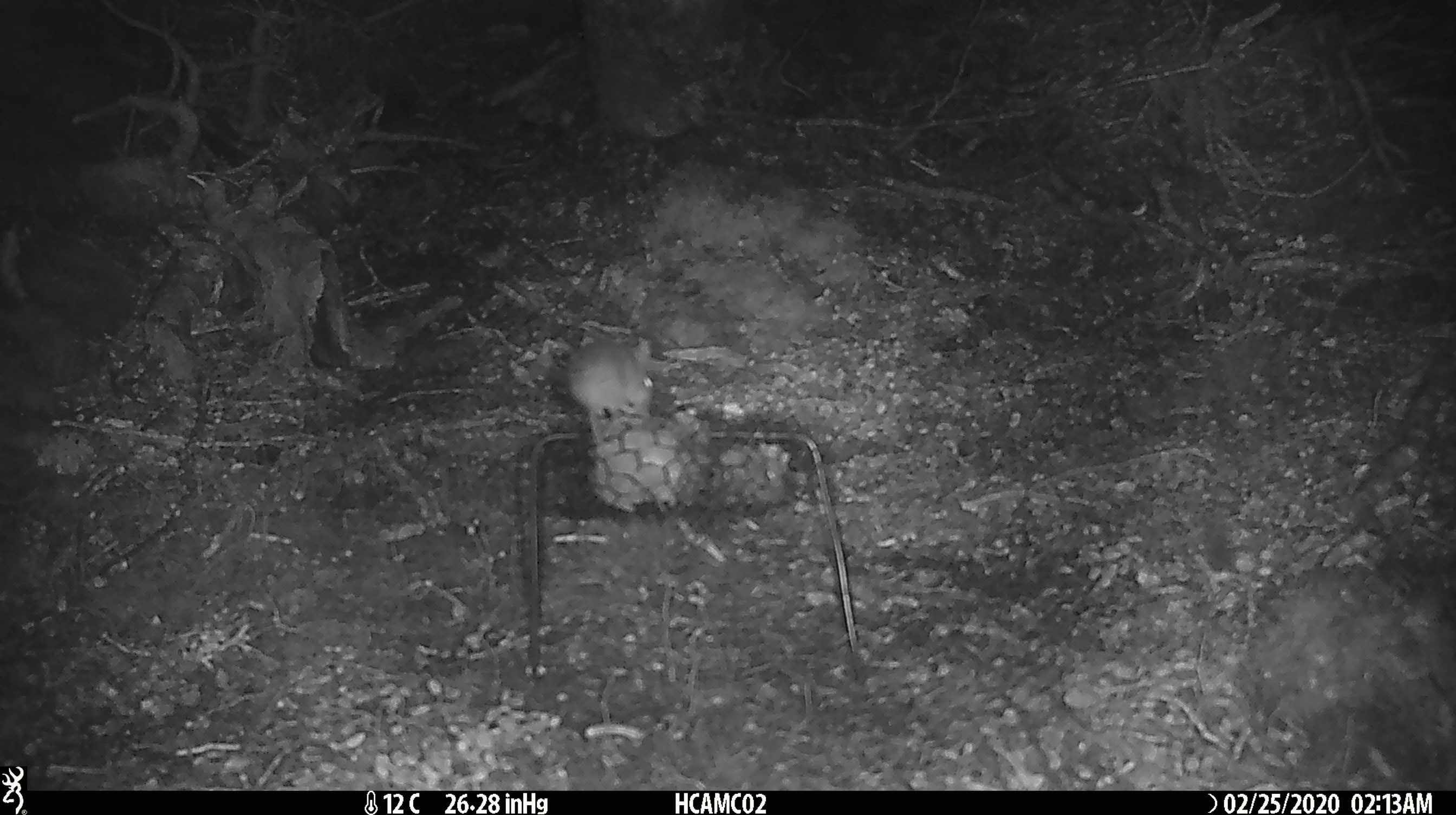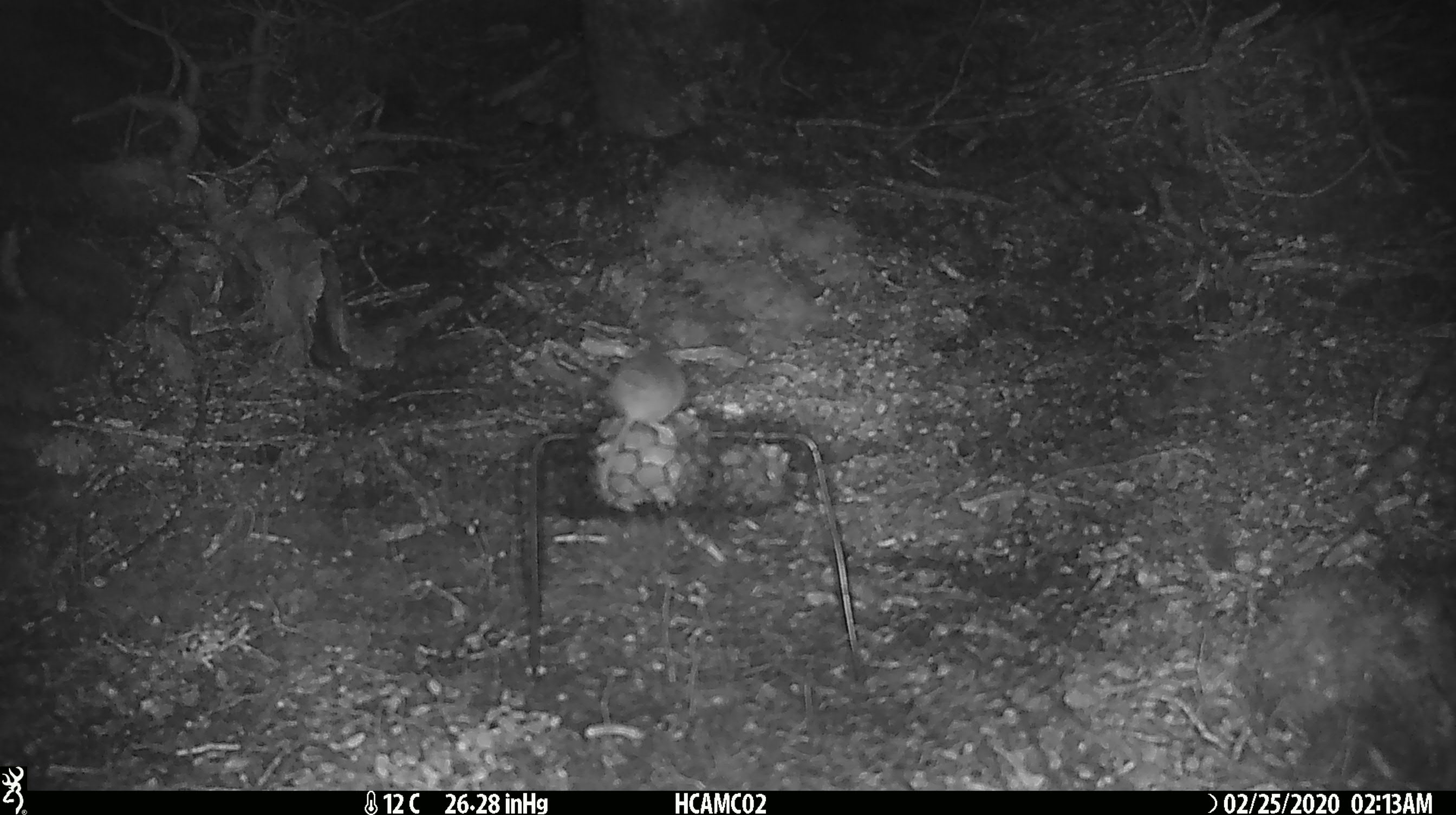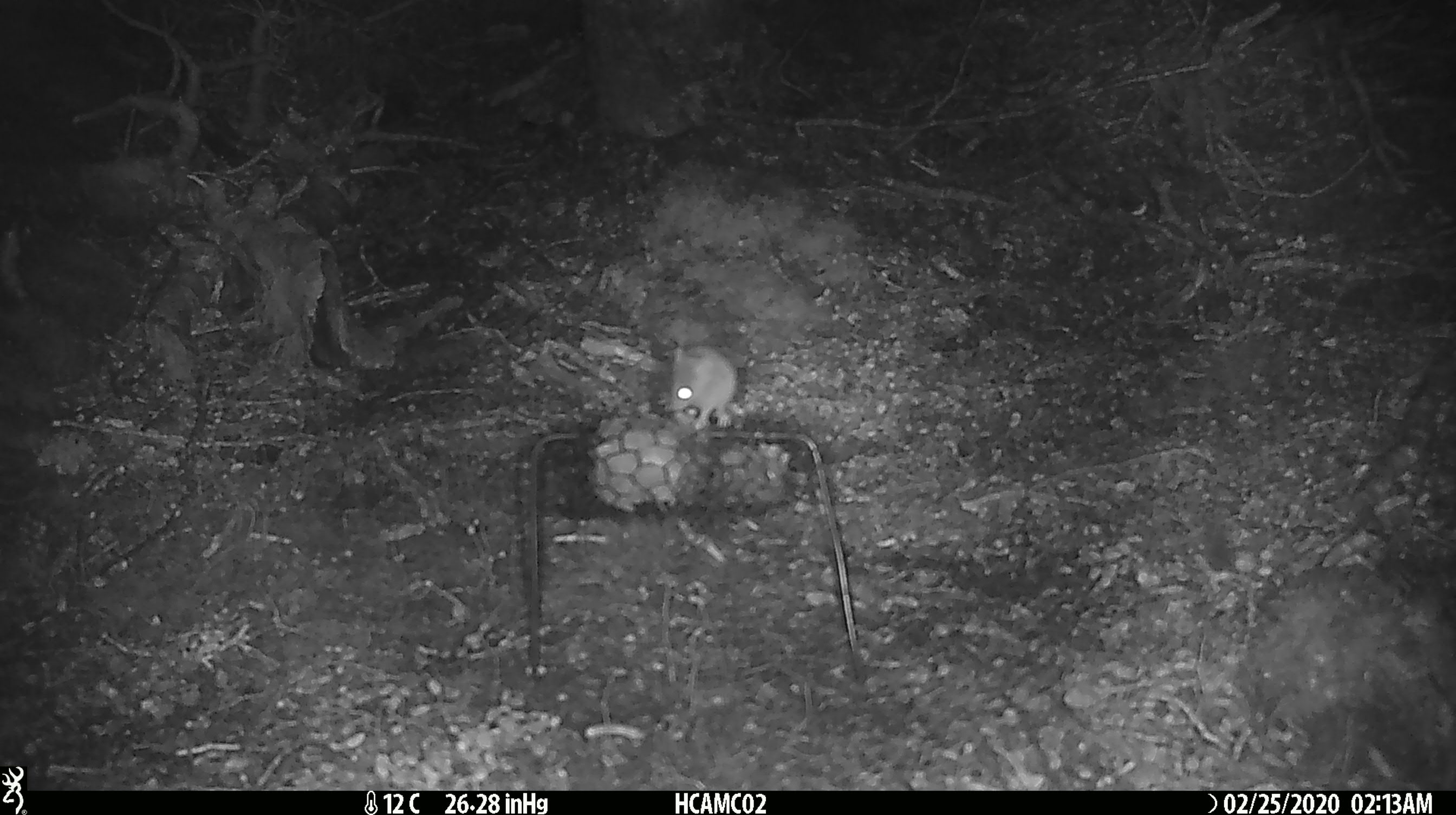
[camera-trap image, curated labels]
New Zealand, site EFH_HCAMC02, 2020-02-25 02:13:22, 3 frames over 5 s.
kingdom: Animalia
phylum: Chordata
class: Mammalia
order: Rodentia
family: Muridae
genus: Mus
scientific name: Mus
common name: mouse